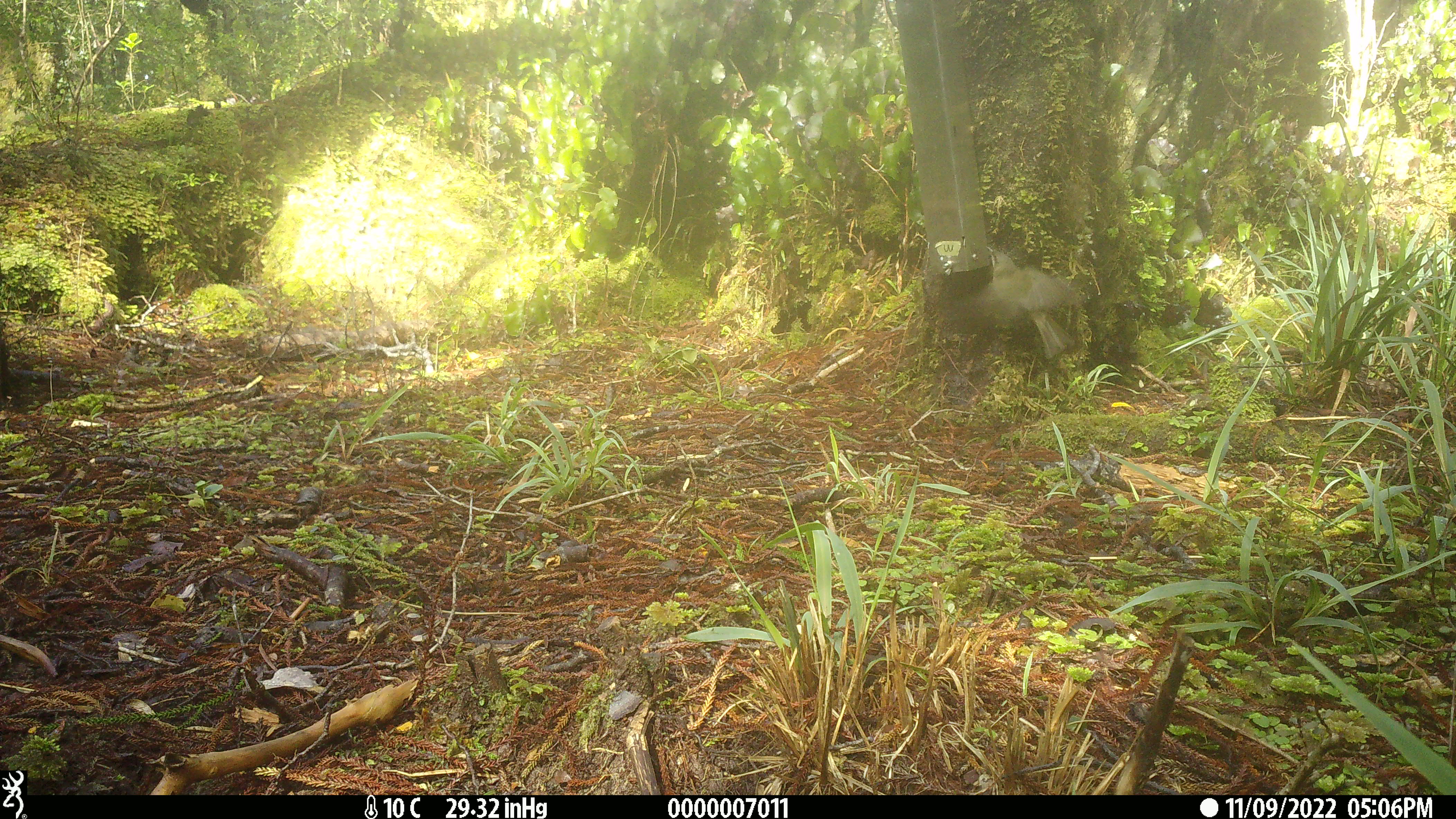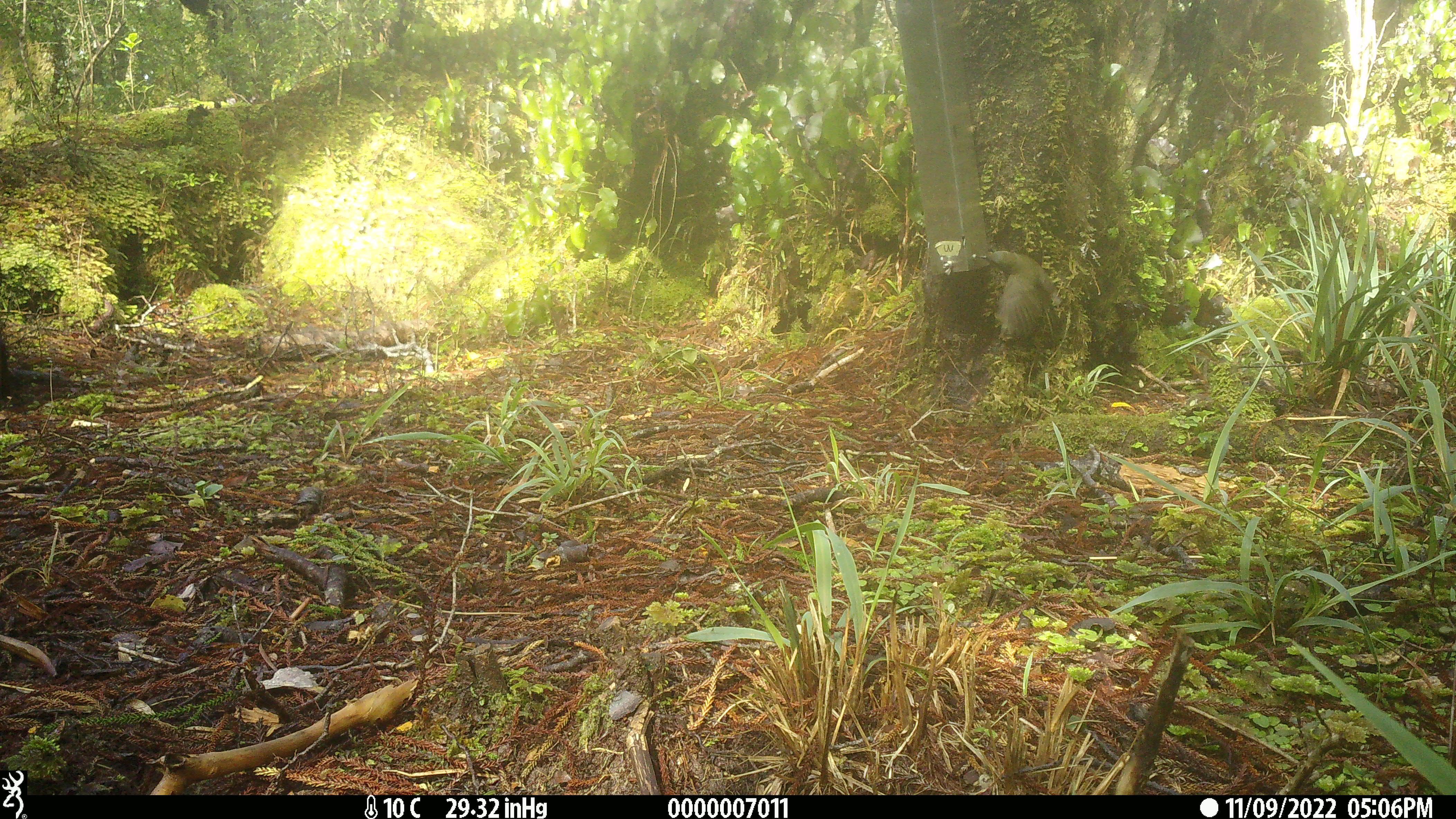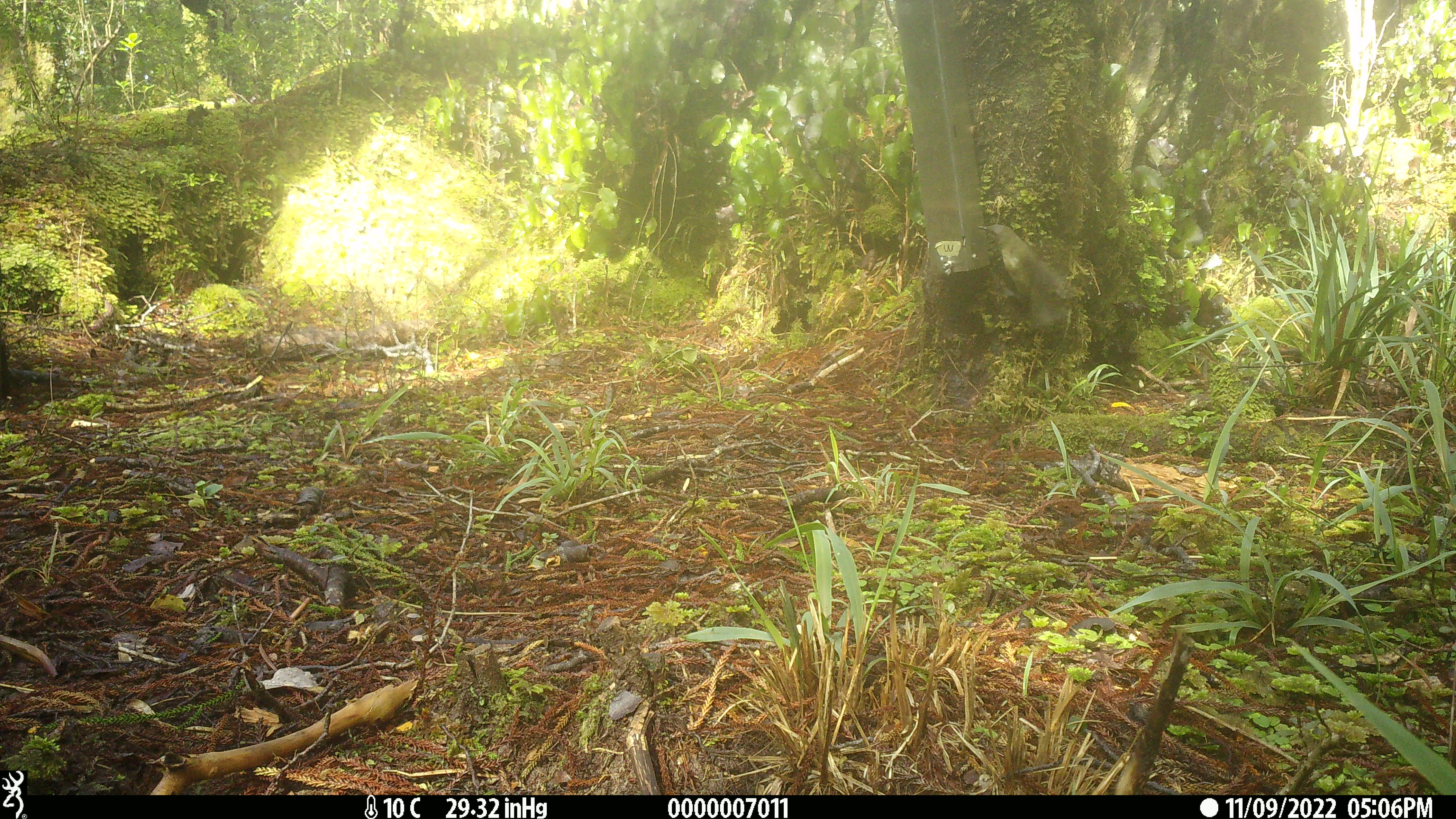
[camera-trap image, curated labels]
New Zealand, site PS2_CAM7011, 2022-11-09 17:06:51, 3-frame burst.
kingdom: Animalia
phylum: Chordata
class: Aves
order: Passeriformes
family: Meliphagidae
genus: Anthornis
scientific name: Anthornis melanura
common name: new zealand bellbird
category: bellbird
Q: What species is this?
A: Bellbird (new zealand bellbird) (Anthornis melanura).